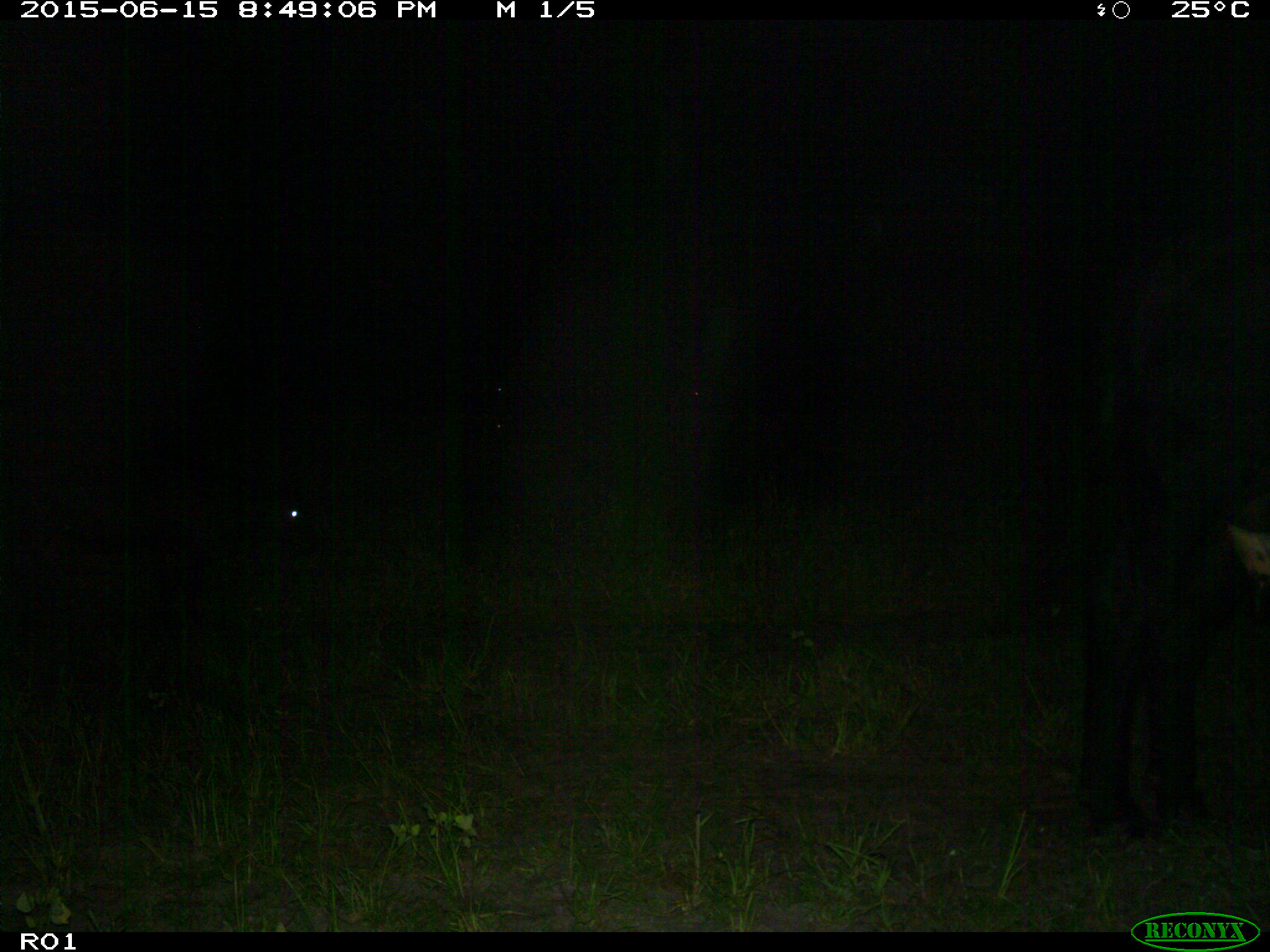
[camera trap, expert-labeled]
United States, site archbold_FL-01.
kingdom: Animalia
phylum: Chordata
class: Mammalia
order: Artiodactyla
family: Bovidae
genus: Bos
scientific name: Bos taurus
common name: domestic cow